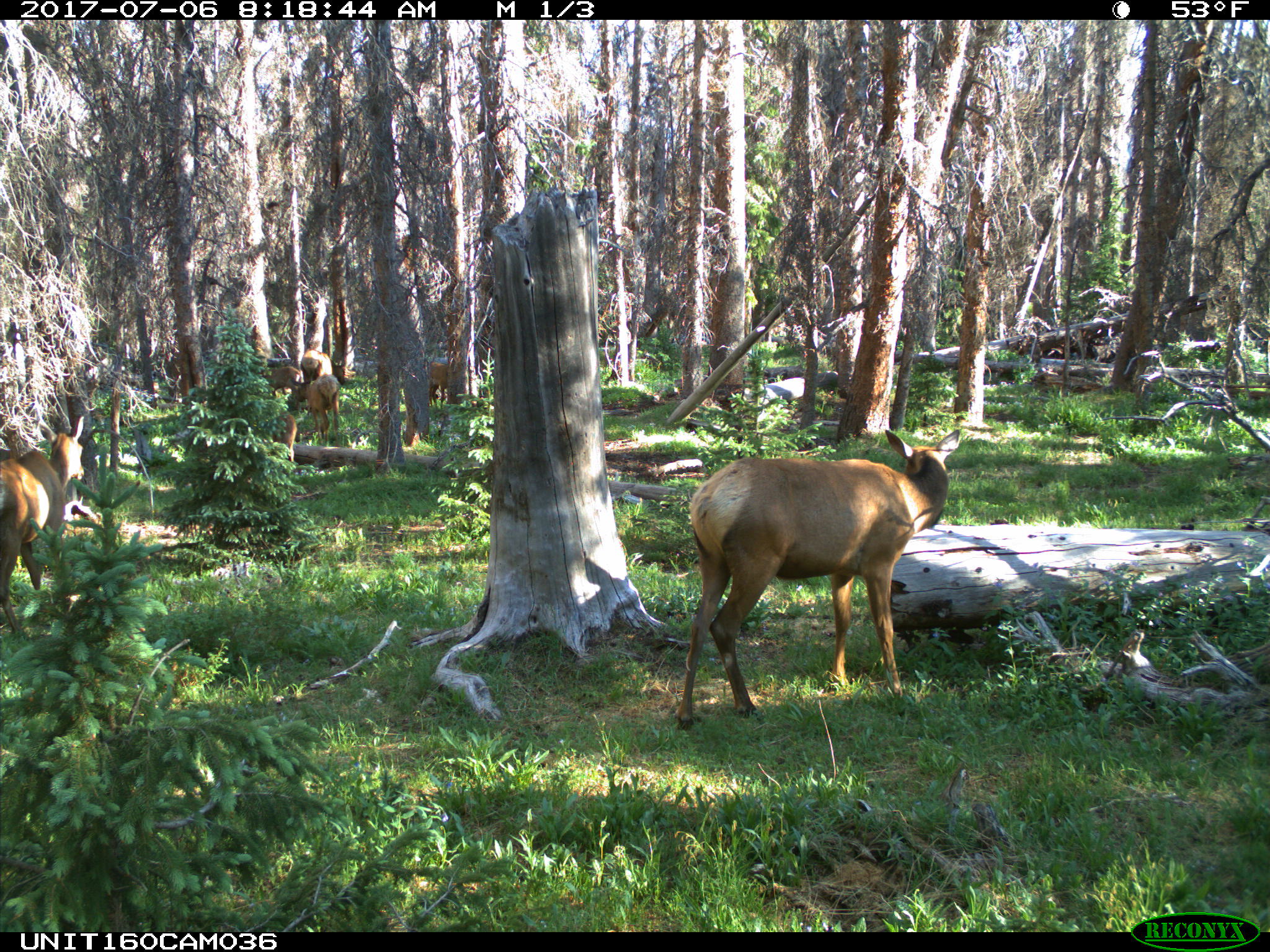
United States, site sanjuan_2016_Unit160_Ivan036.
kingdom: Animalia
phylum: Chordata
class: Mammalia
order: Artiodactyla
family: Cervidae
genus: Cervus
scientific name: Cervus elaphus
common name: red deer